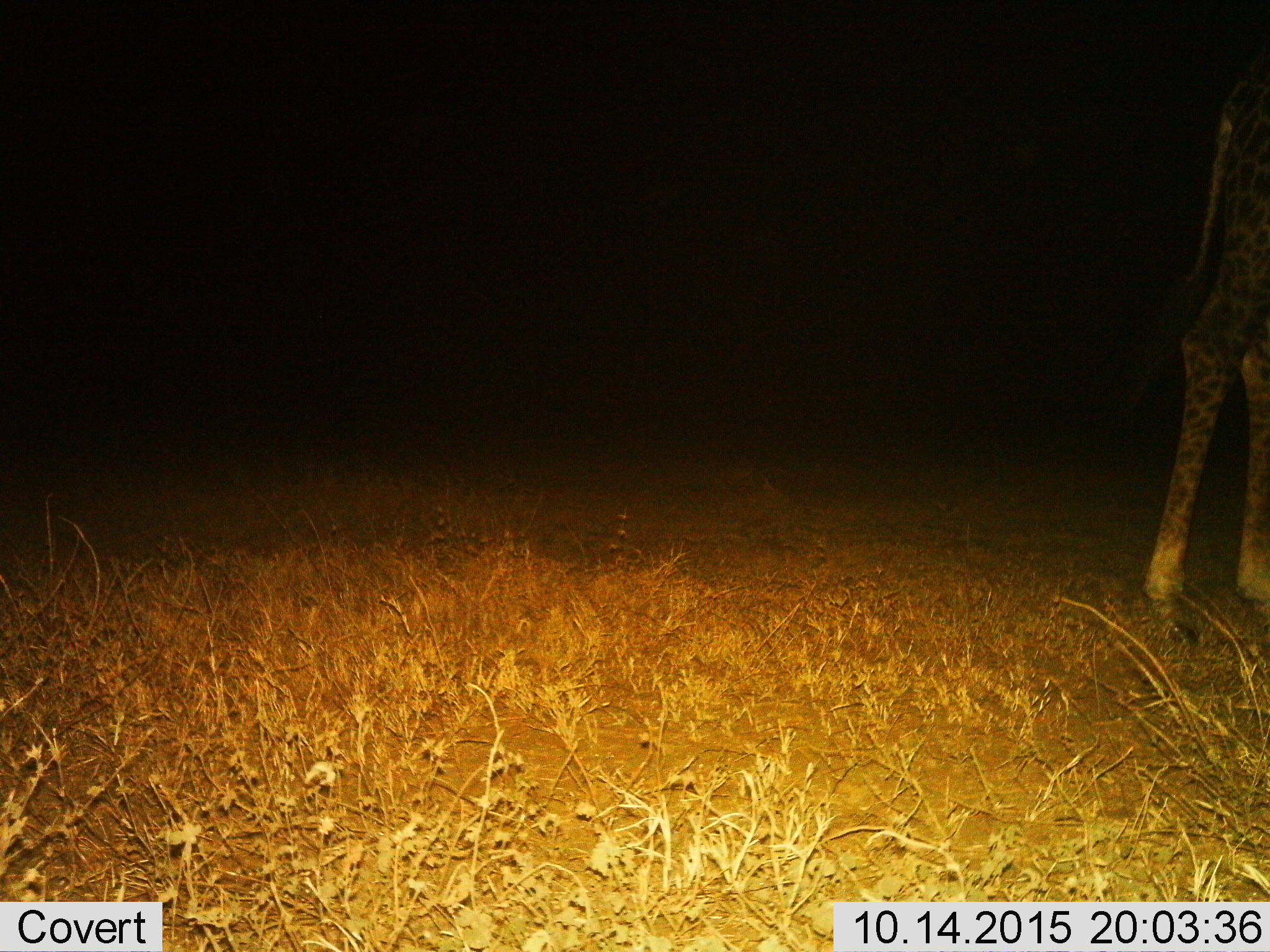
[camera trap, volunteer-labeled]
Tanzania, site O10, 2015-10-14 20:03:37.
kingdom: Animalia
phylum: Chordata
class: Mammalia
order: Artiodactyla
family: Giraffidae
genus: Giraffa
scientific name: Giraffa camelopardalis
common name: giraffe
Giraffe (Giraffa camelopardalis), count 1. Behavior (volunteer vote fractions): standing 62%, resting 0%, moving 38%, interacting 0%. Young present (vote fraction): 0%. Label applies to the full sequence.